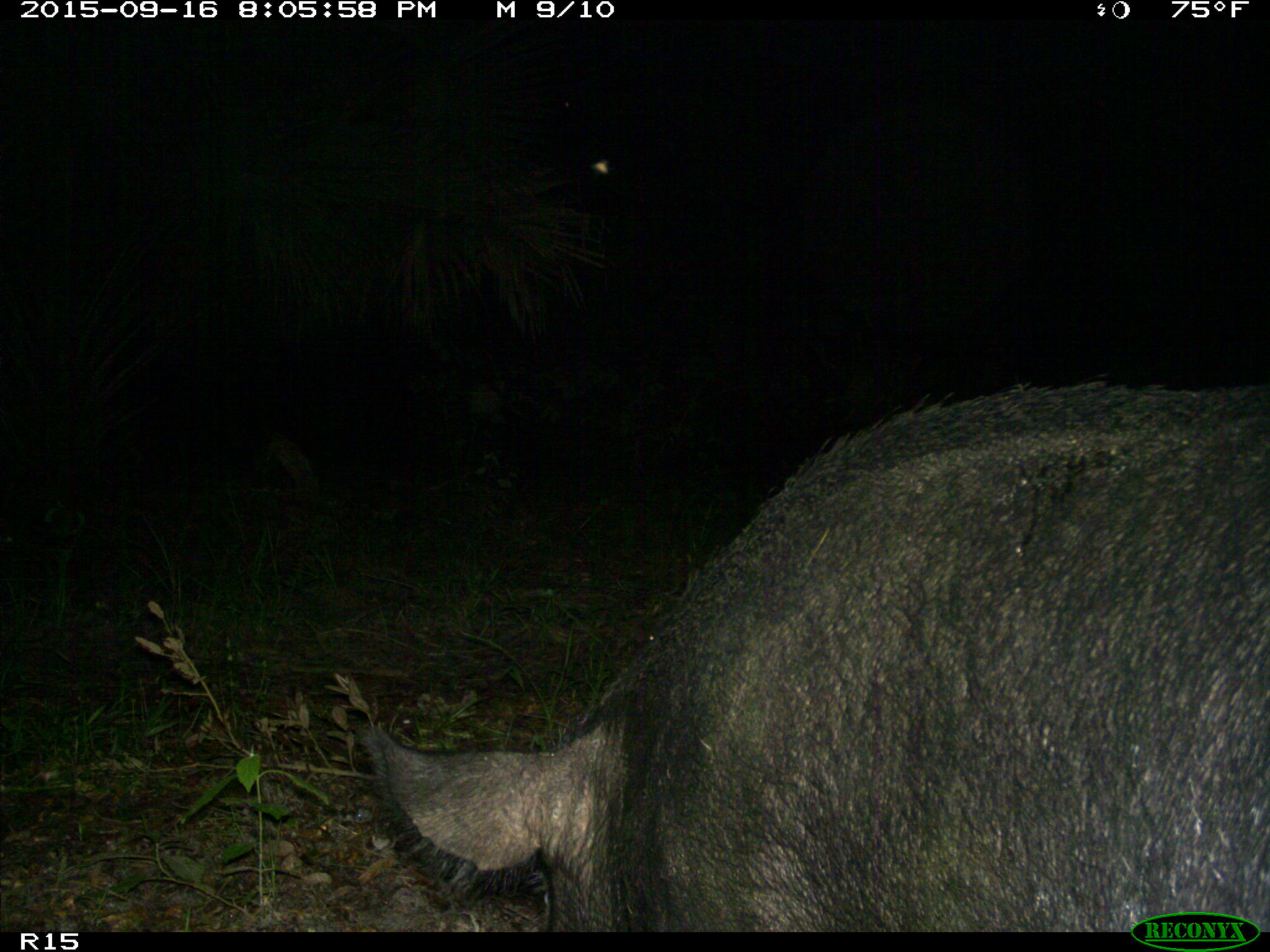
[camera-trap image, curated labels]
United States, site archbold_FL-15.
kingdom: Animalia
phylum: Chordata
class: Mammalia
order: Artiodactyla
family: Suidae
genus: Sus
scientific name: Sus scrofa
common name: wild boar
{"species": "Sus scrofa (wild boar)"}